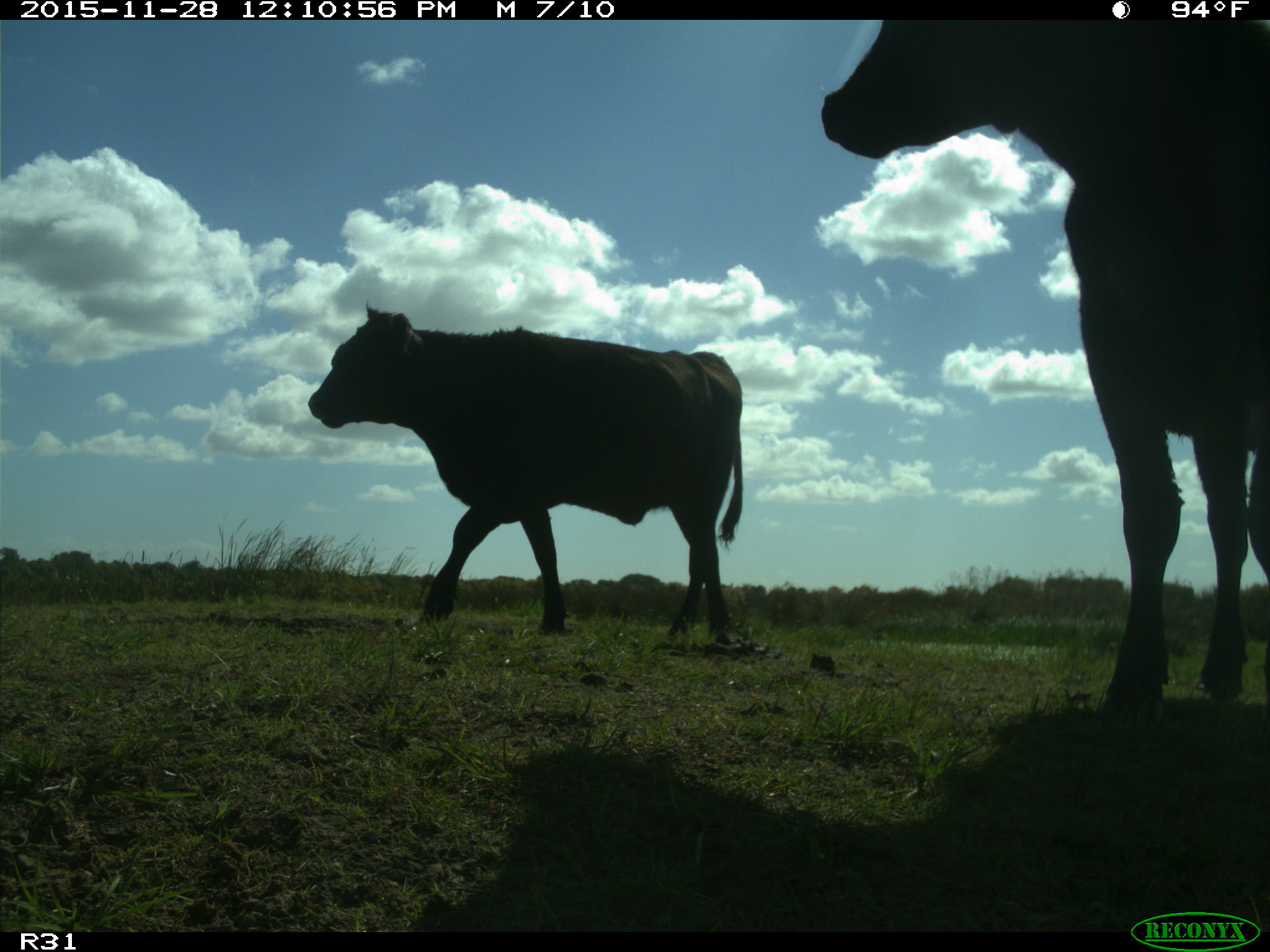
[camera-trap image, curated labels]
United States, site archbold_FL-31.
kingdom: Animalia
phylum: Chordata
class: Mammalia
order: Artiodactyla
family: Bovidae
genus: Bos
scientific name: Bos taurus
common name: domestic cow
Bos taurus (domestic cow).